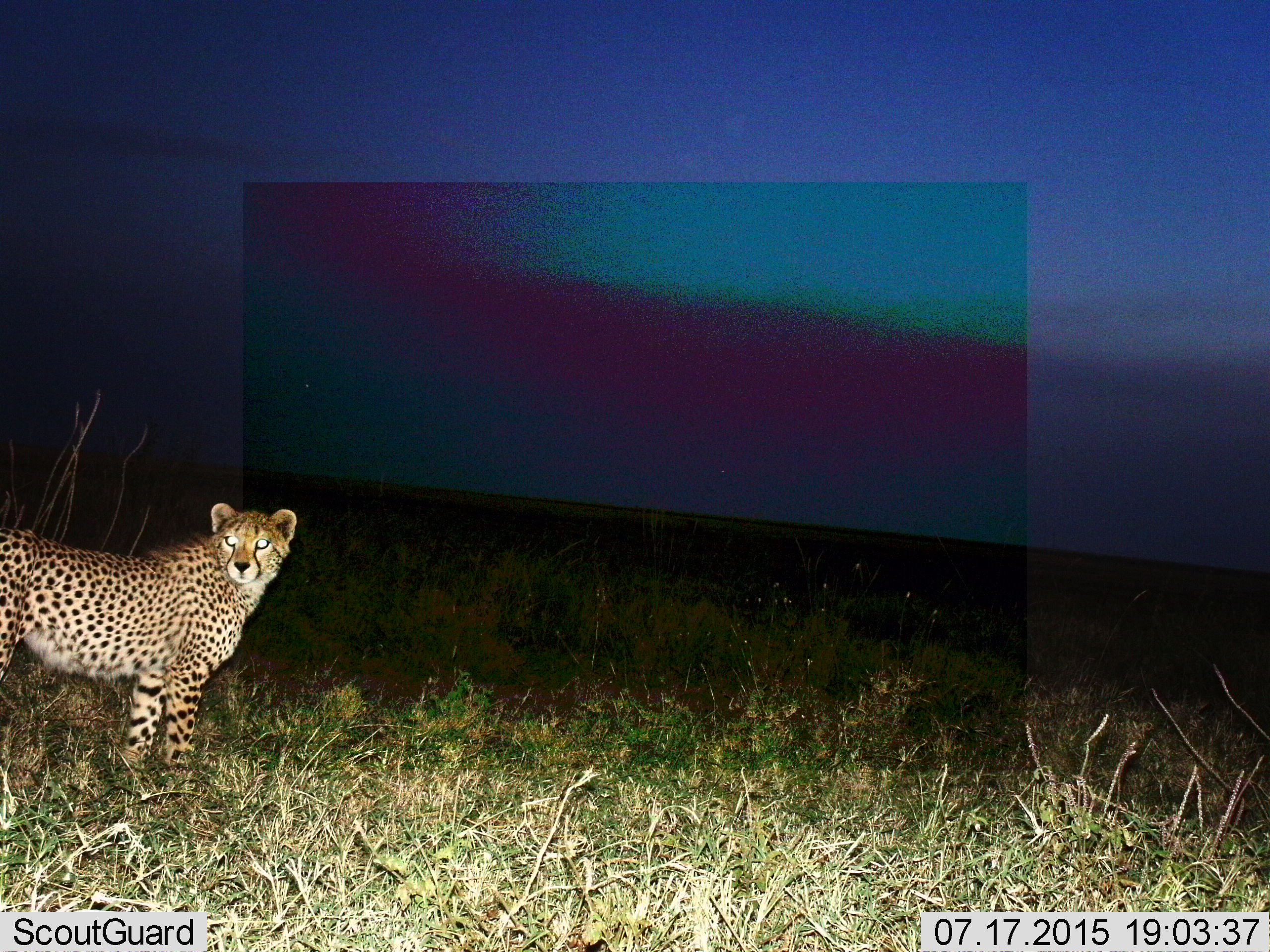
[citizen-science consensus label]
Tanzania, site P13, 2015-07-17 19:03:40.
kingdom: Animalia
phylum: Chordata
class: Mammalia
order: Carnivora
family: Felidae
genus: Acinonyx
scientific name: Acinonyx jubatus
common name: cheetah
Cheetah (Acinonyx jubatus), count 1. Behavior (volunteer vote fractions): standing 100%, resting 0%, moving 10%, interacting 0%. Young present (vote fraction): 10%. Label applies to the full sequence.